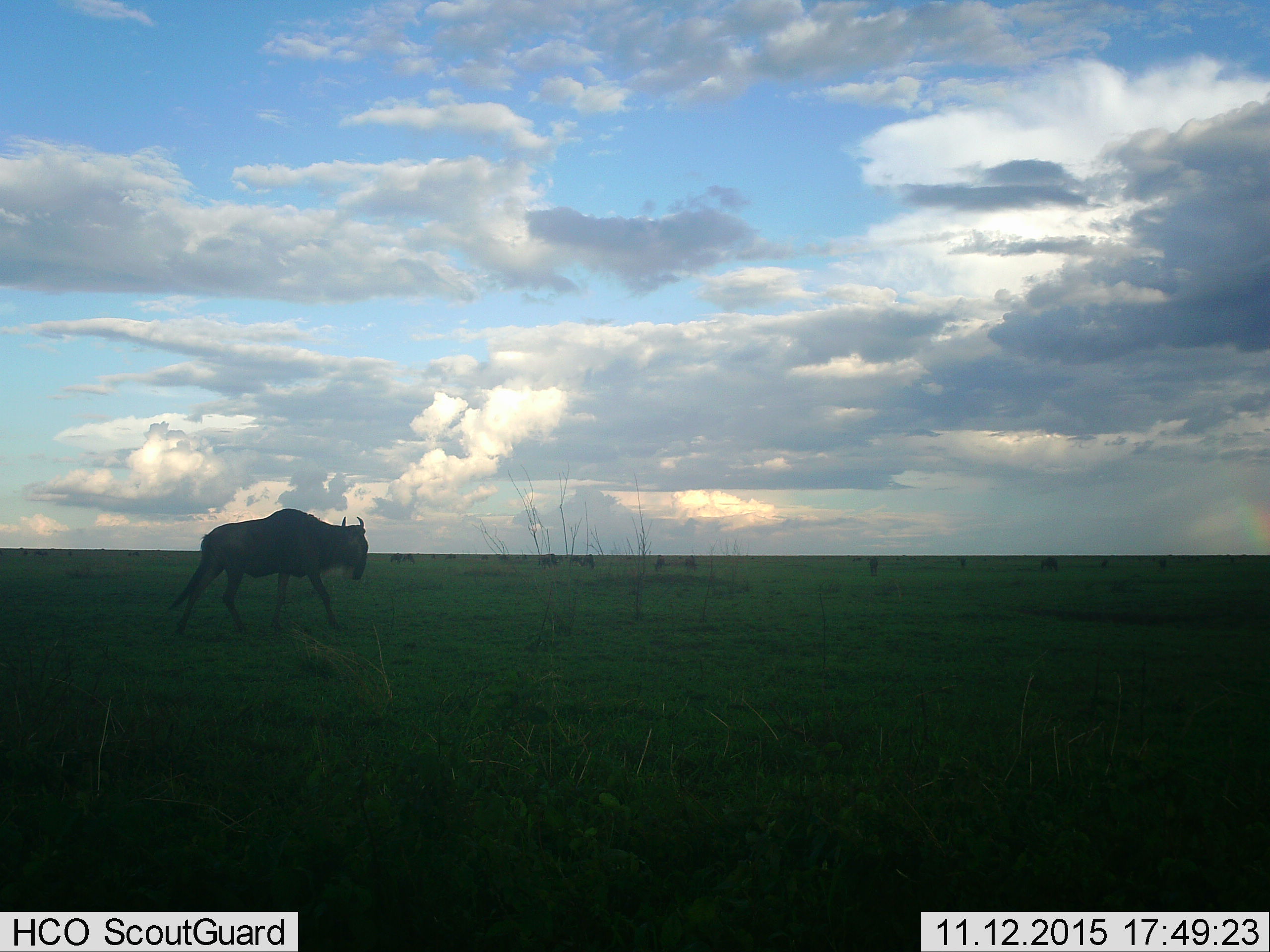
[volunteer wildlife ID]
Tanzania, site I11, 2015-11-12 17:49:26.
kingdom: Animalia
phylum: Chordata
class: Mammalia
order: Artiodactyla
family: Bovidae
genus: Connochaetes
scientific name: Connochaetes taurinus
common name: blue wildebeest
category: wildebeest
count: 11-50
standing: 33%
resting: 0%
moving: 89%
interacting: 0%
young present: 0%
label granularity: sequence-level